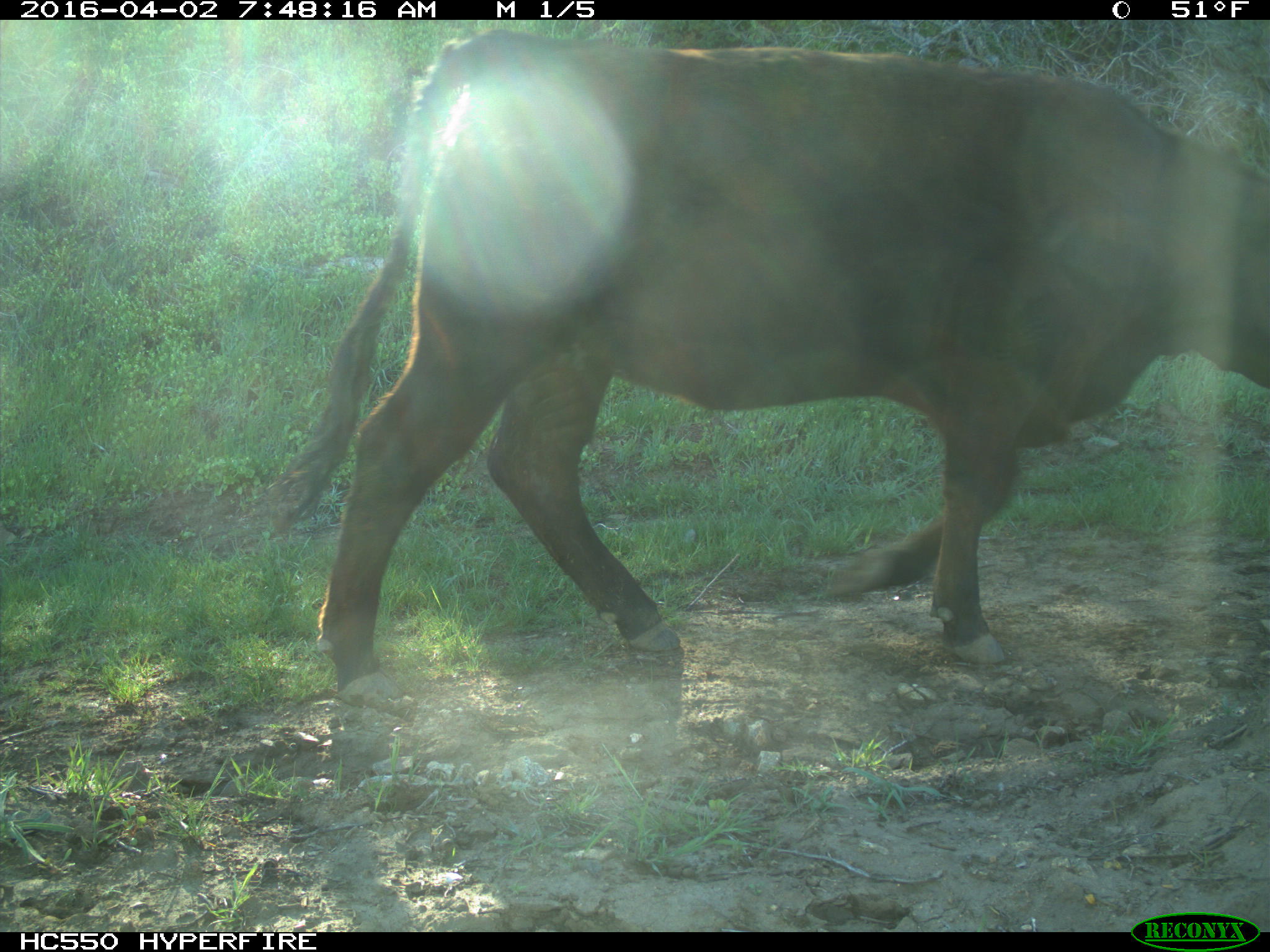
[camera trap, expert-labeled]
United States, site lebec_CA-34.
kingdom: Animalia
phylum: Chordata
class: Mammalia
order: Artiodactyla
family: Bovidae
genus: Bos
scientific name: Bos taurus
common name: domestic cow